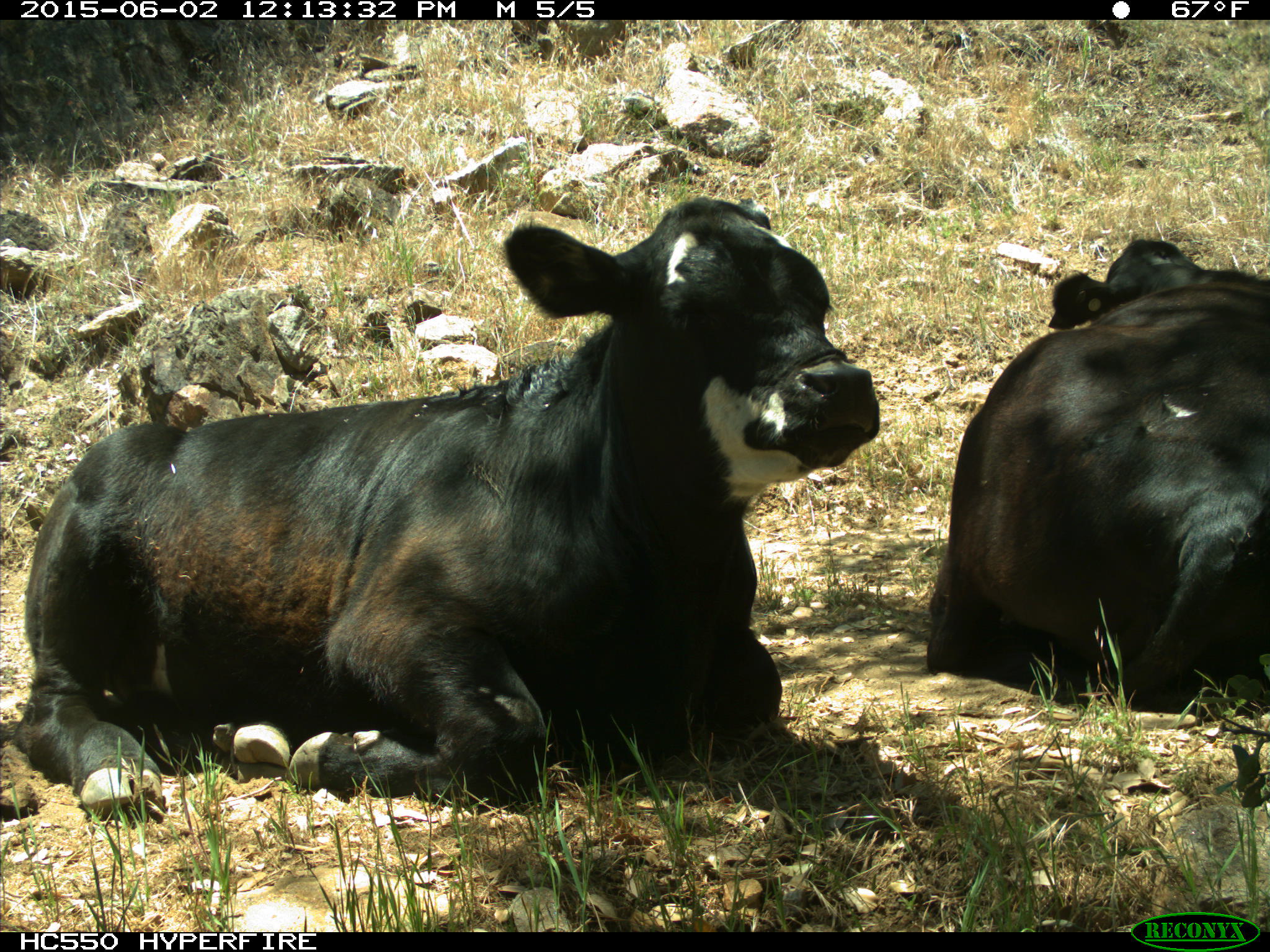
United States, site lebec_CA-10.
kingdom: Animalia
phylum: Chordata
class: Mammalia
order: Artiodactyla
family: Bovidae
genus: Bos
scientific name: Bos taurus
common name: domestic cow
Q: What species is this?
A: Bos taurus (domestic cow).